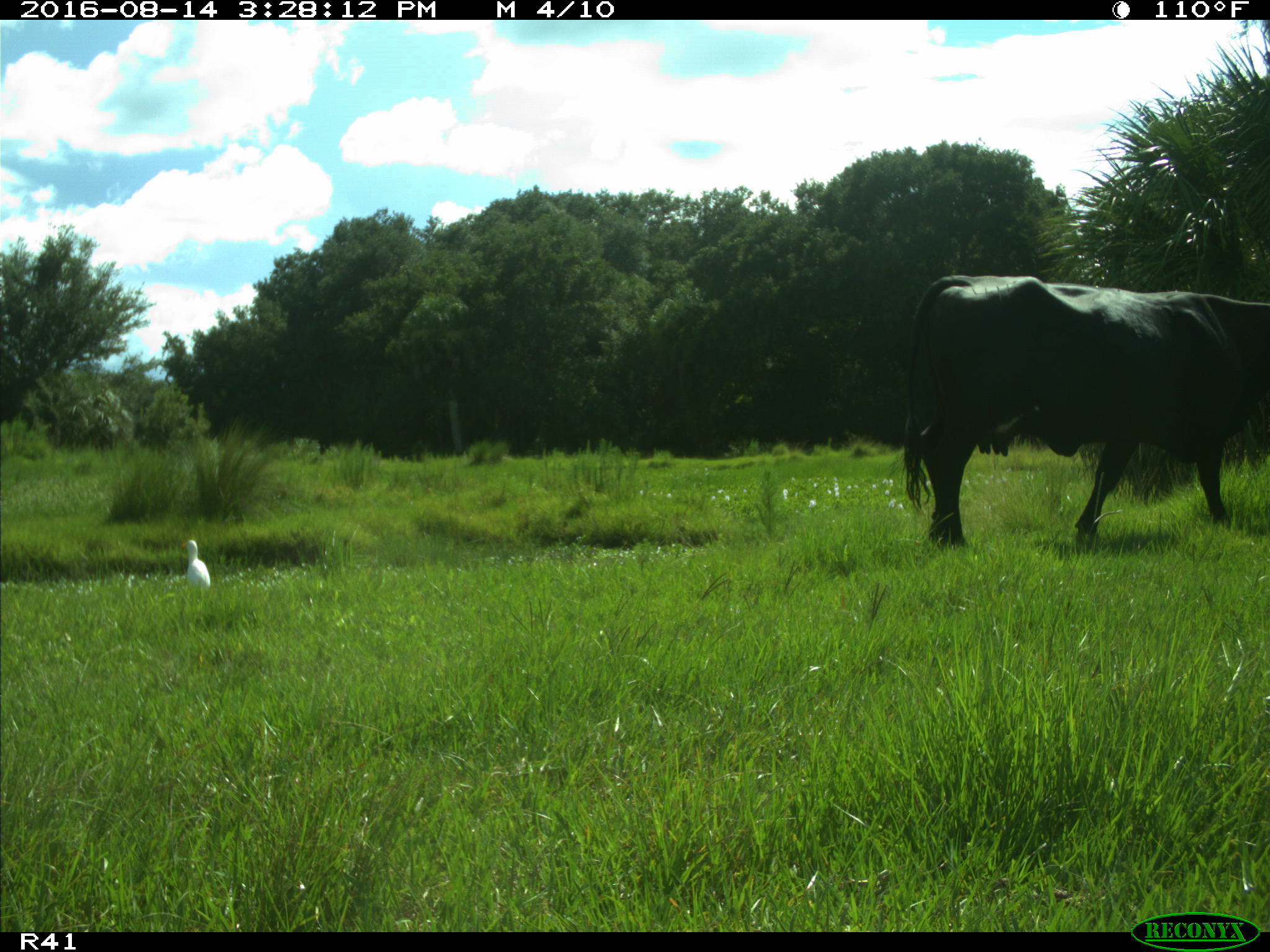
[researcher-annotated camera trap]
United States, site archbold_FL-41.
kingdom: Animalia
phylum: Chordata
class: Mammalia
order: Artiodactyla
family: Bovidae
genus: Bos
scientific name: Bos taurus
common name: domestic cow